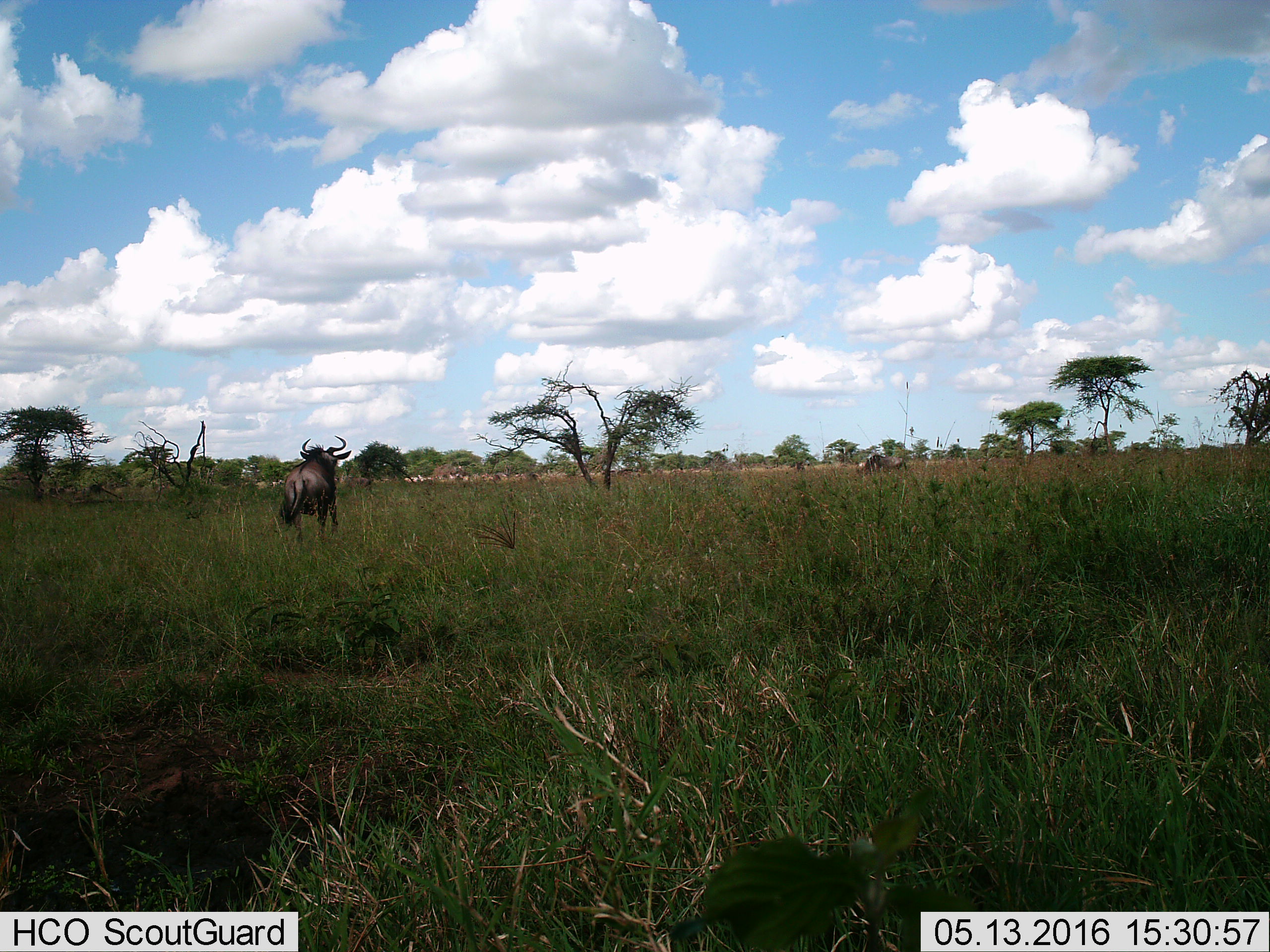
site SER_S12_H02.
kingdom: Animalia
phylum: Chordata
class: Mammalia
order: Artiodactyla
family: Bovidae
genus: Connochaetes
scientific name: Connochaetes taurinus taurinus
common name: blue wildebeest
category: wildebeestblue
Wildebeestblue (blue wildebeest) (Connochaetes taurinus taurinus), count 2. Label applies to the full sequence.